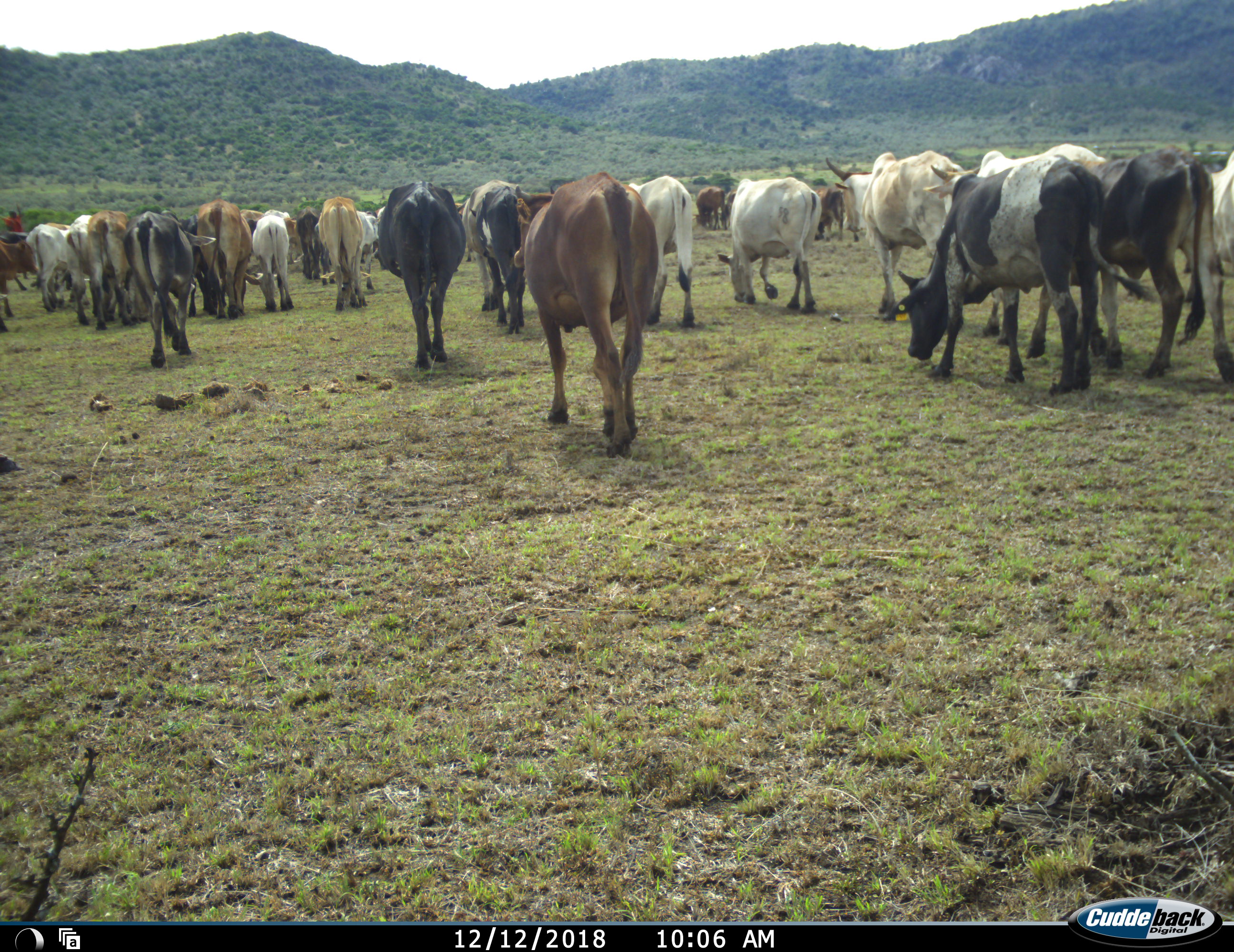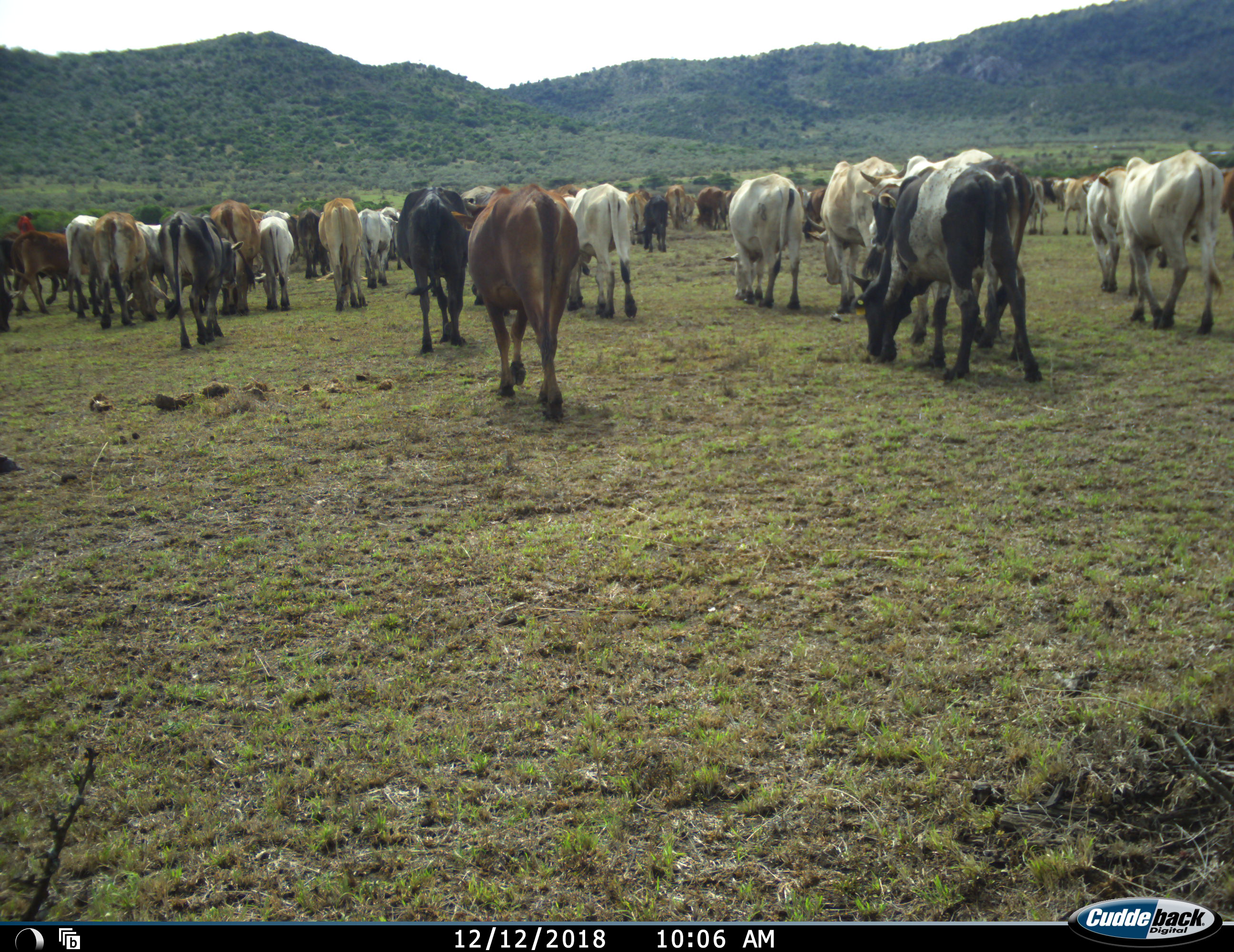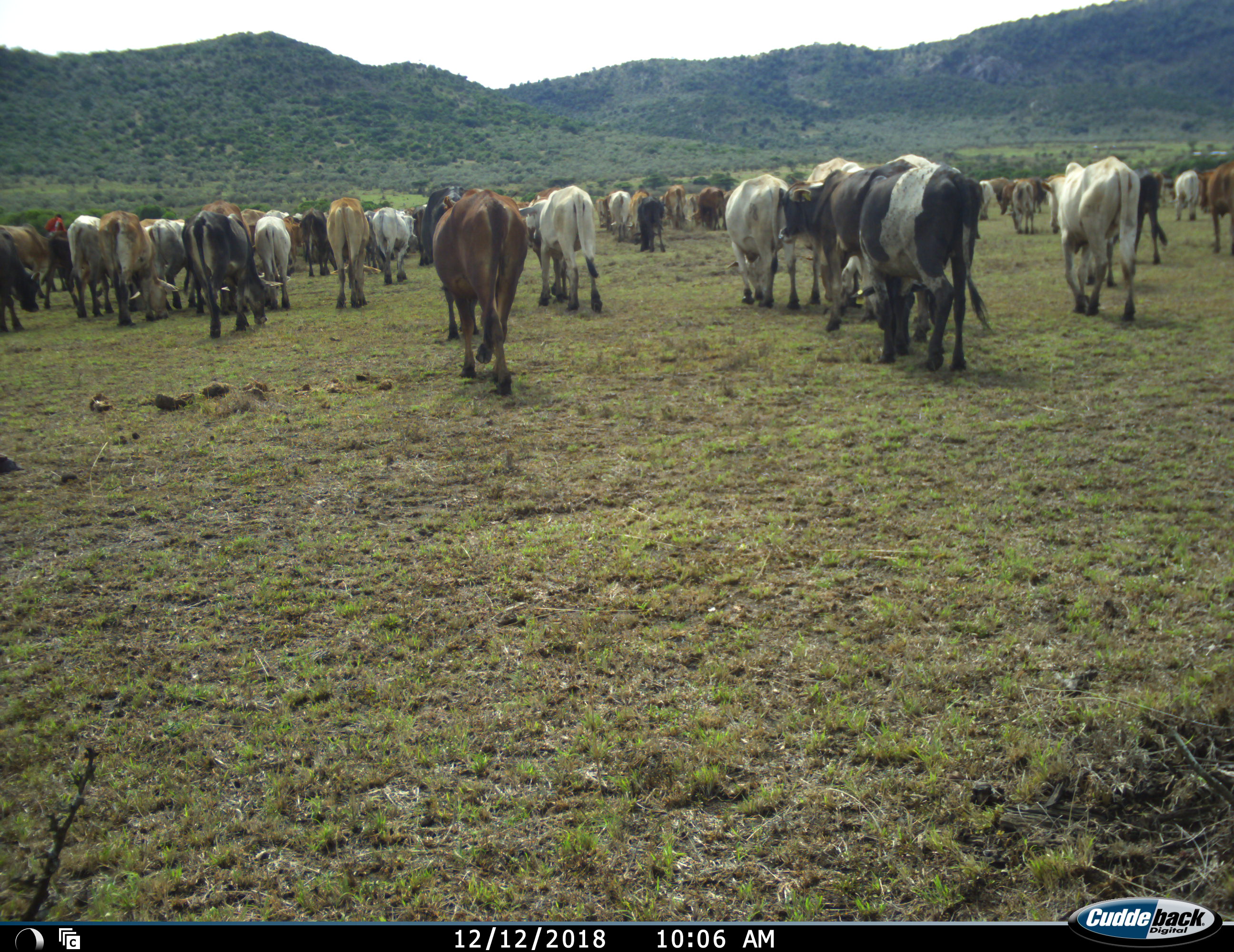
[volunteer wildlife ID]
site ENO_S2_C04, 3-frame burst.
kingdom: Animalia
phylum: Chordata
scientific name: Vertebrata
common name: domestic animal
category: domesticanimal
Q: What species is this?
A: Domesticanimal (domestic animal) (Vertebrata).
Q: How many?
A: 11-50.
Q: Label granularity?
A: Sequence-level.